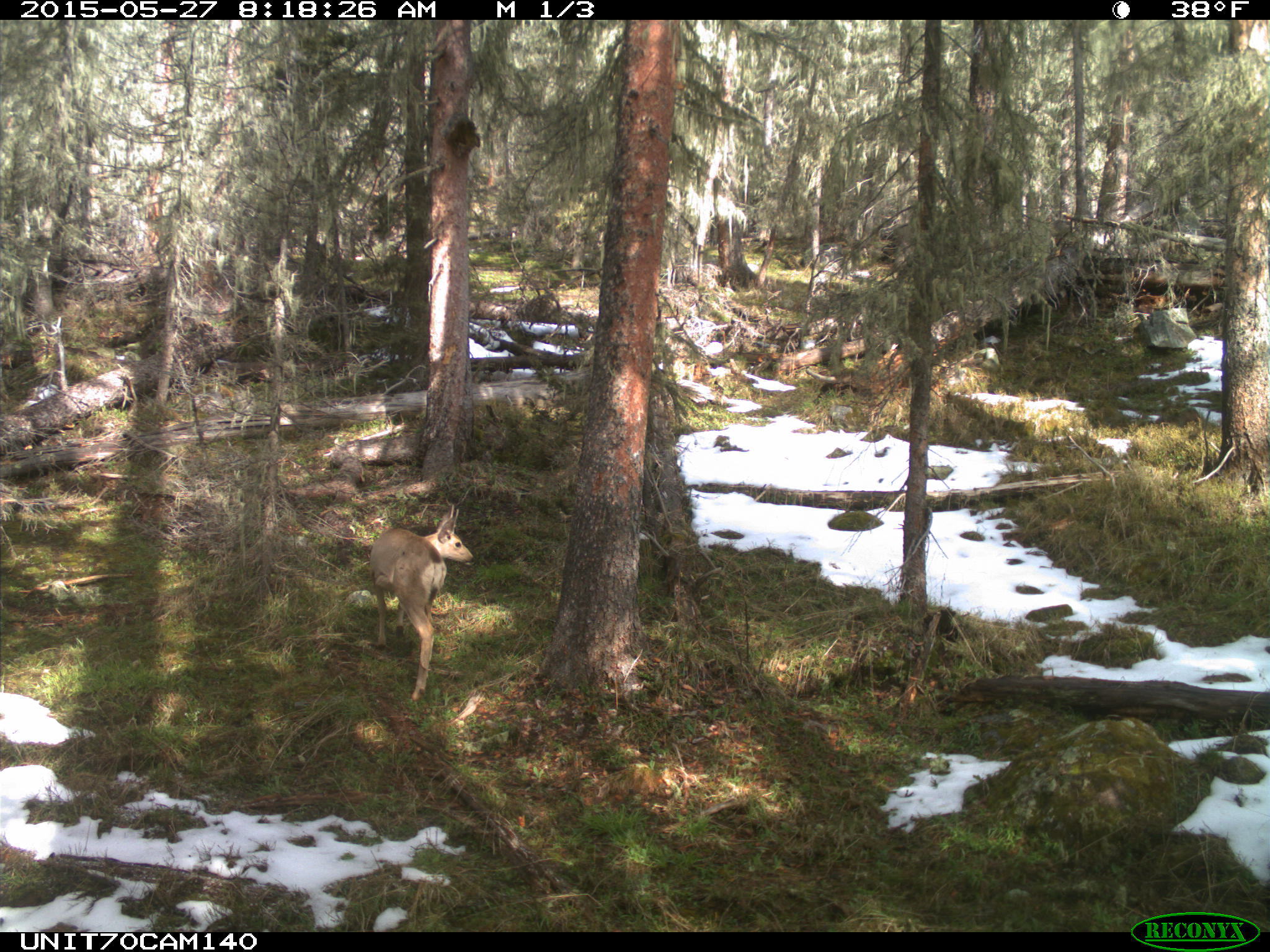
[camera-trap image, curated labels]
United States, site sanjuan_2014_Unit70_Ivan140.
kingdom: Animalia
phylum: Chordata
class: Mammalia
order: Artiodactyla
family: Cervidae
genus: Odocoileus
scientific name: Odocoileus hemionus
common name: mule deer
Odocoileus hemionus (mule deer).